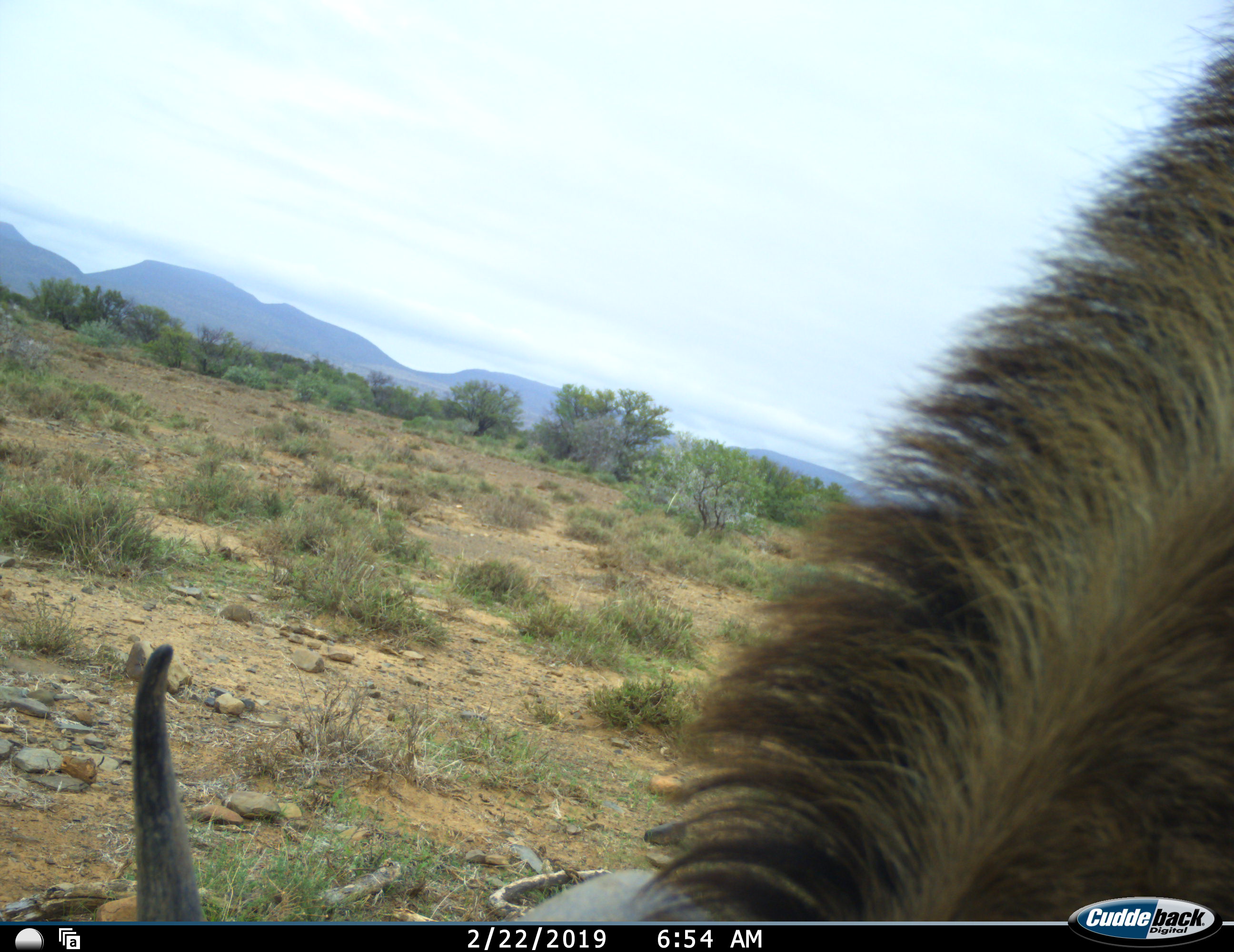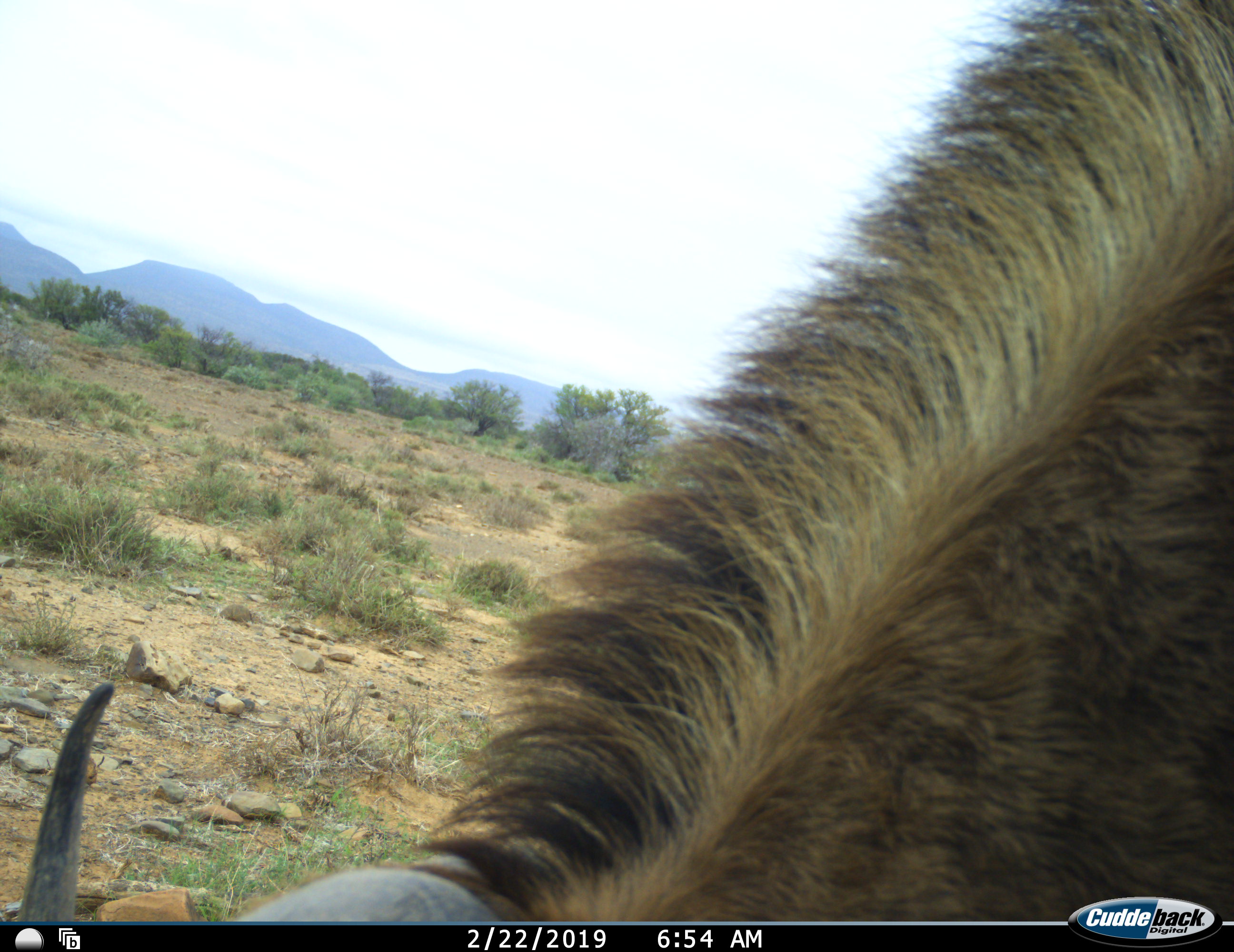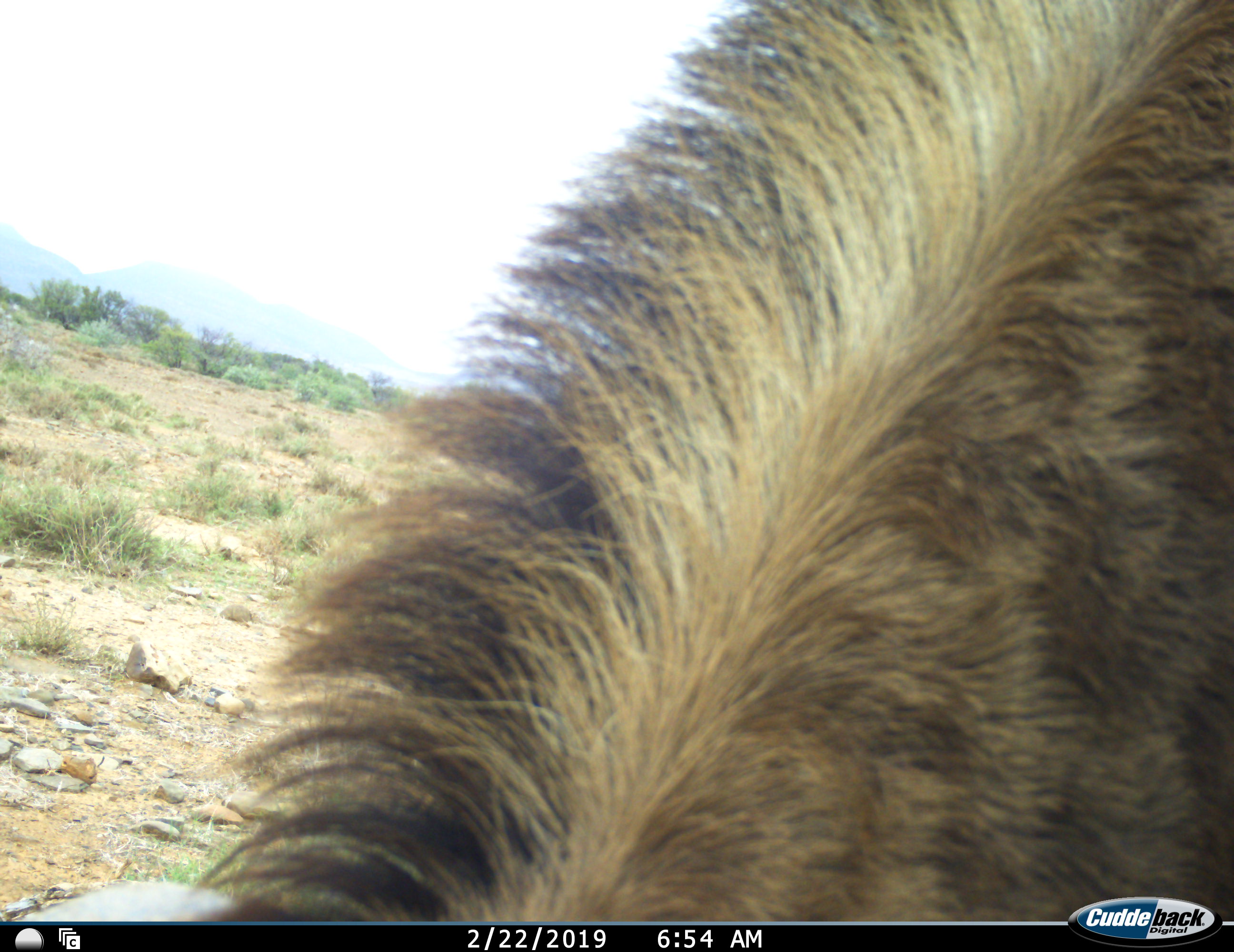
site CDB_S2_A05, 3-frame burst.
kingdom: Animalia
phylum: Chordata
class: Mammalia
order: Artiodactyla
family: Bovidae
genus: Connochaetes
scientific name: Connochaetes gnou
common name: black wildebeest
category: wildebeestblack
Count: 1.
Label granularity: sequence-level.